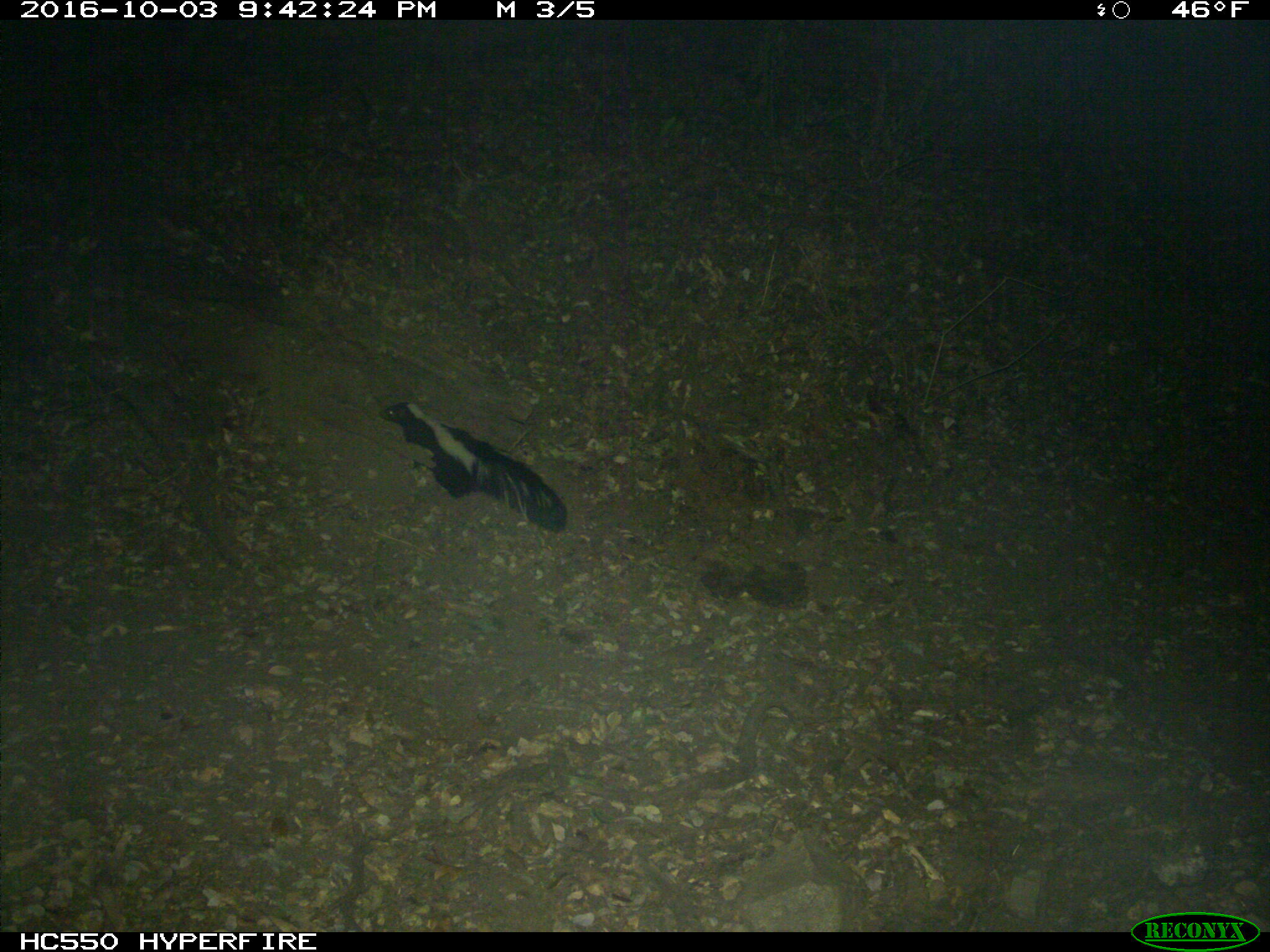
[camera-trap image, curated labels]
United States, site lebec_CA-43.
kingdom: Animalia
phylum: Chordata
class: Mammalia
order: Carnivora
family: Mephitidae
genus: Mephitis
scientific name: Mephitis mephitis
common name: striped skunk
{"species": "Mephitis mephitis (striped skunk)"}